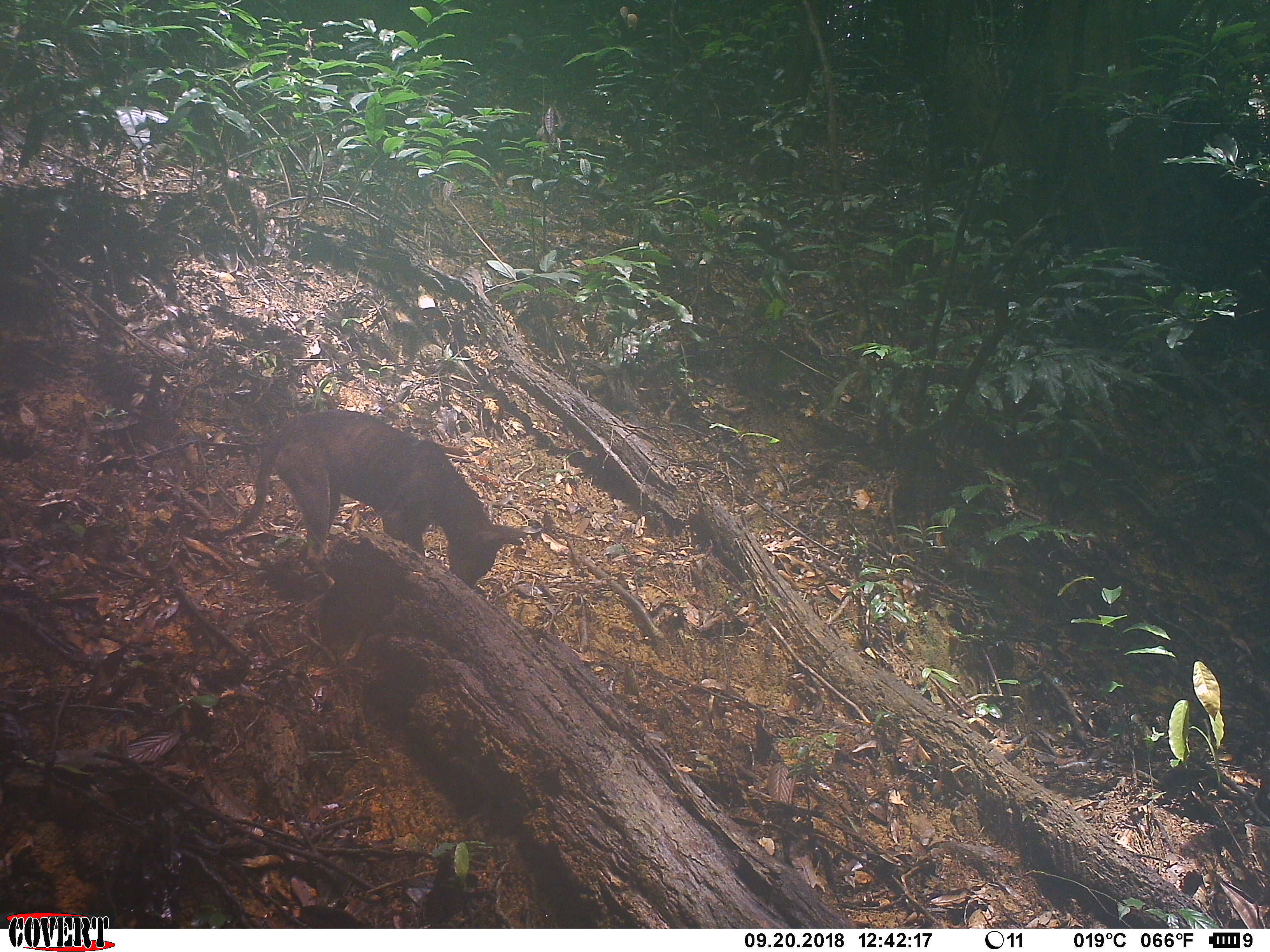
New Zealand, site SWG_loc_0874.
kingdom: Animalia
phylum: Chordata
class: Mammalia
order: Carnivora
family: Canidae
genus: Canis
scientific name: Canis familiaris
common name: domestic dog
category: dog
Dog (domestic dog) (Canis familiaris).